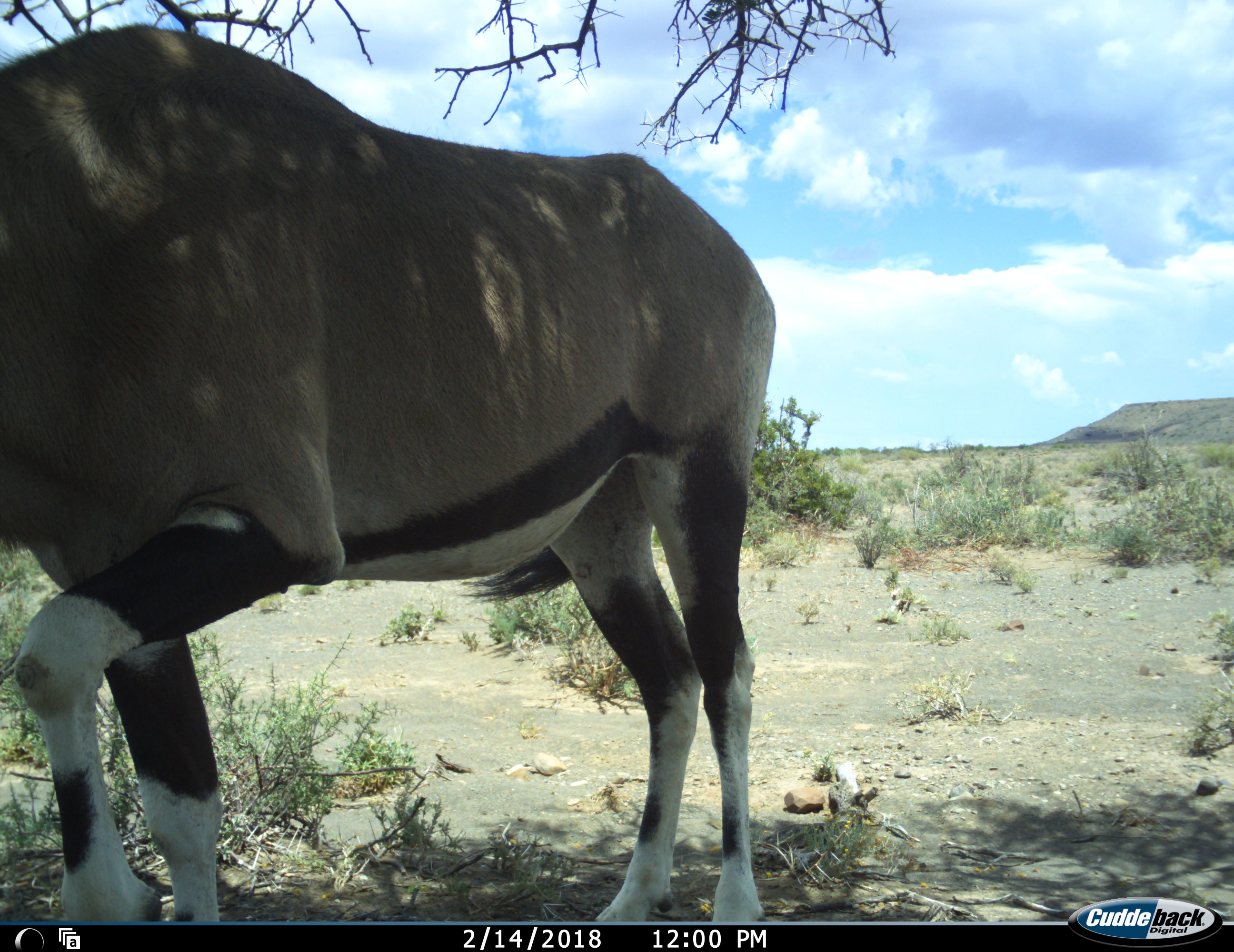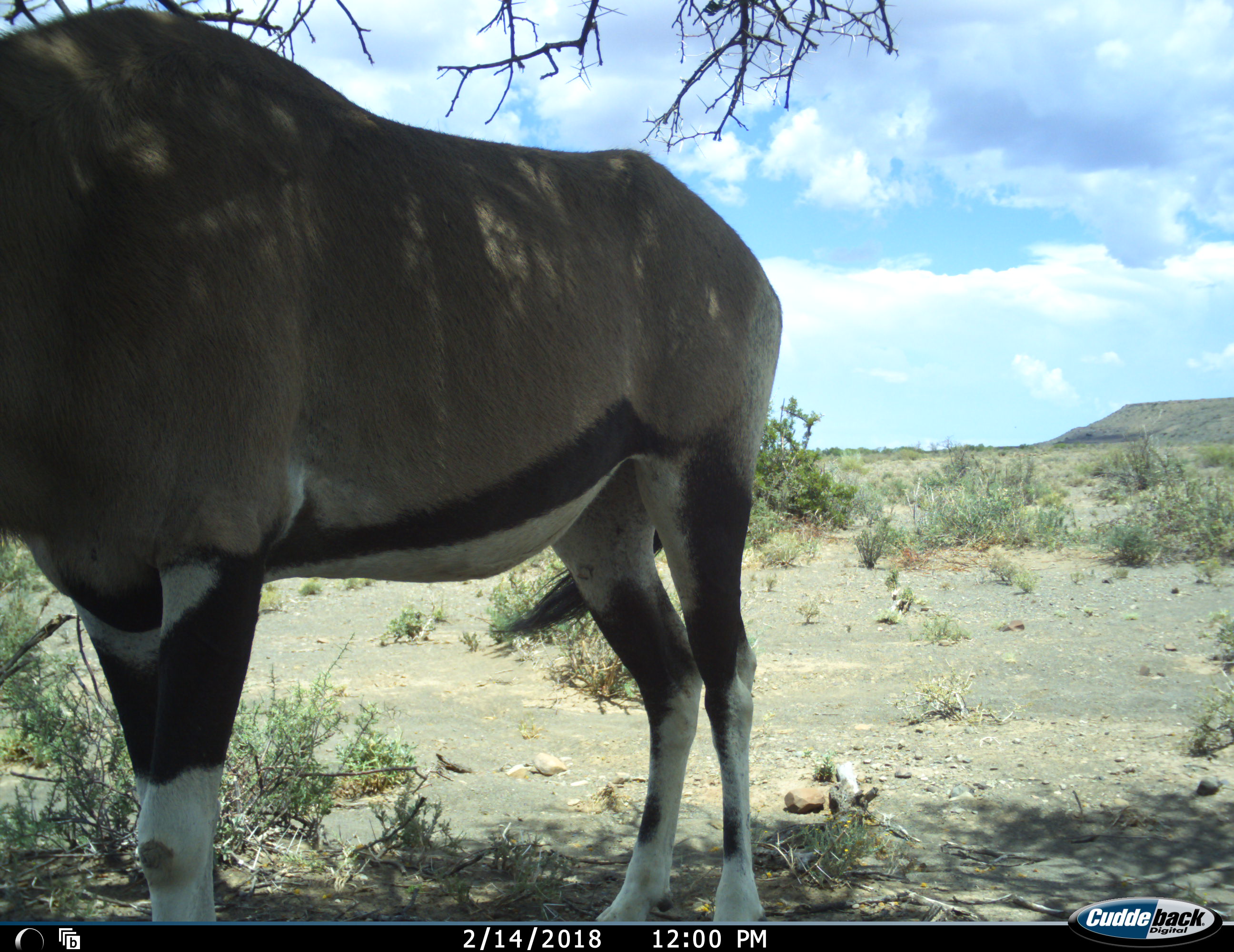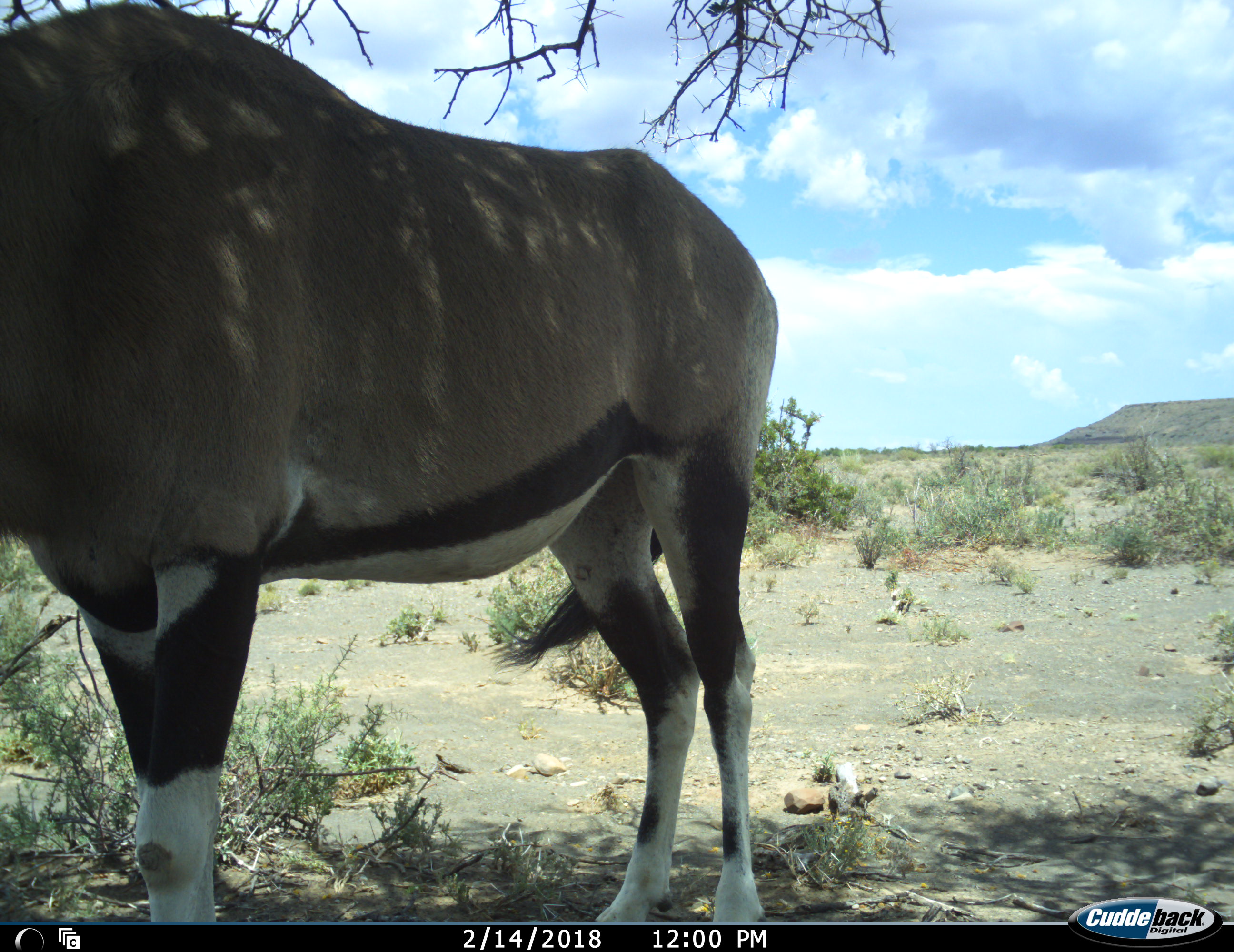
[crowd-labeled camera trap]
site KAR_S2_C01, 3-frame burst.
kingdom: Animalia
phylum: Chordata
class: Mammalia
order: Artiodactyla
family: Bovidae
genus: Oryx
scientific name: Oryx gazella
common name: gemsbok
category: oryx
Oryx (gemsbok) (Oryx gazella), count 1. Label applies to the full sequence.